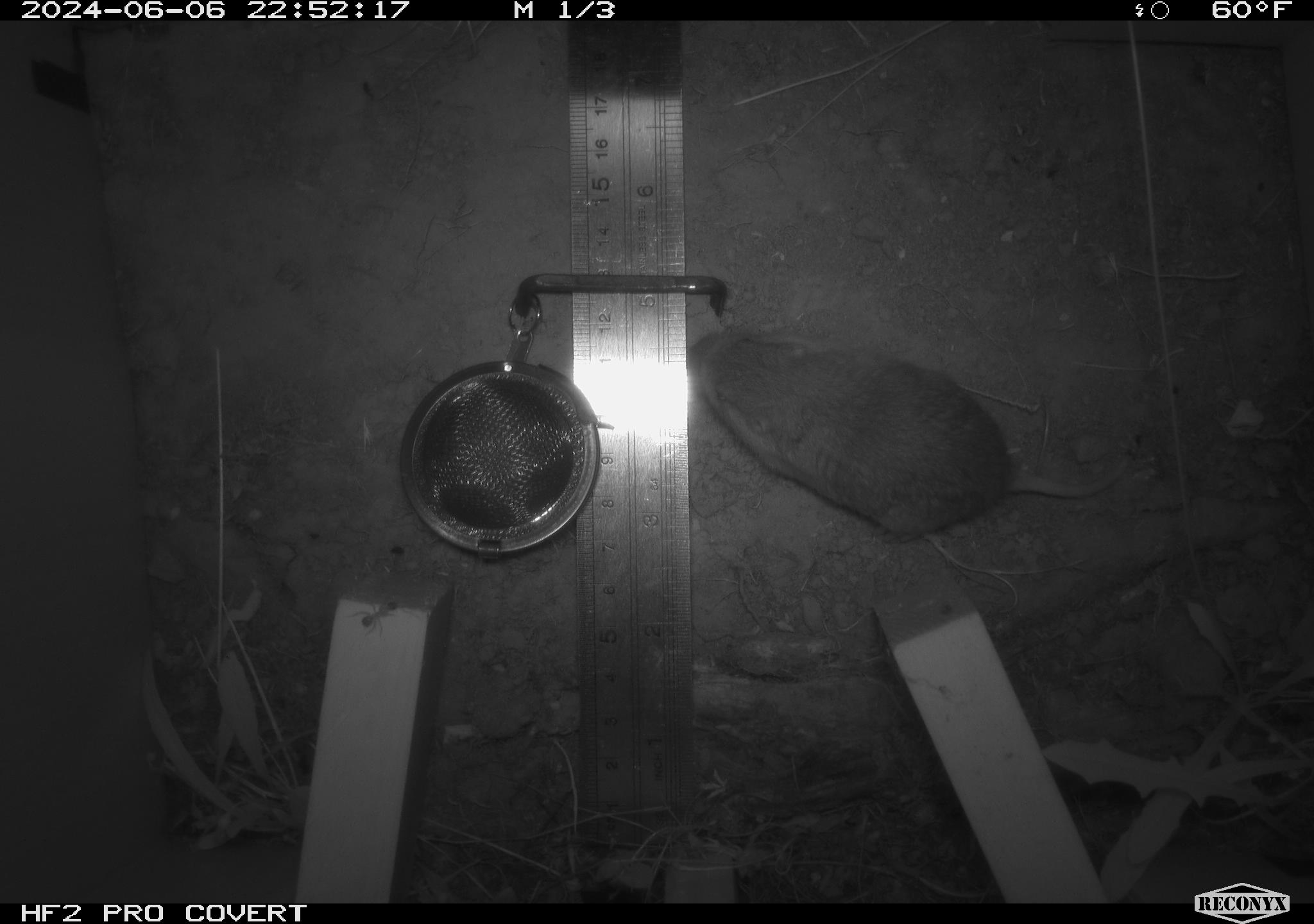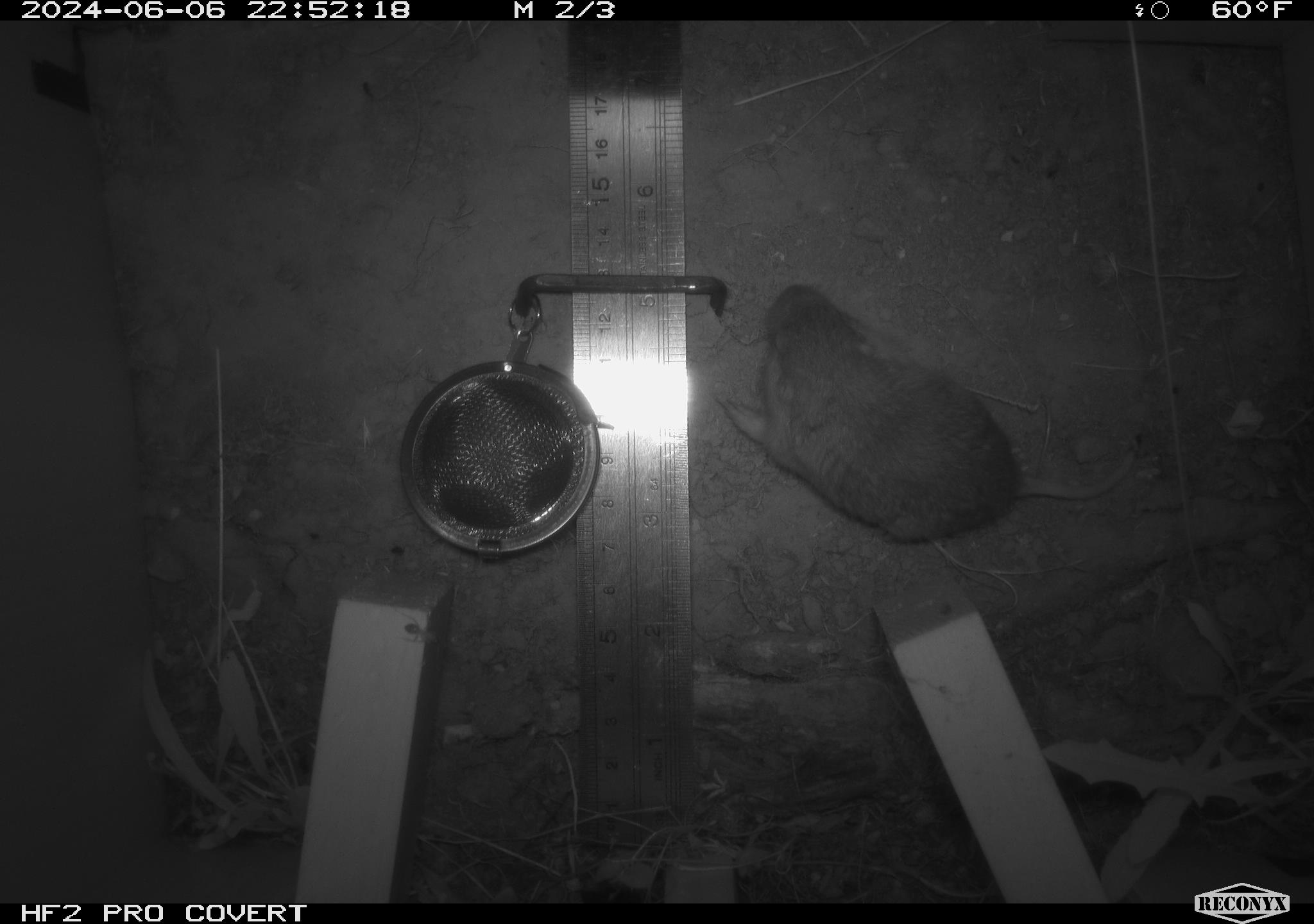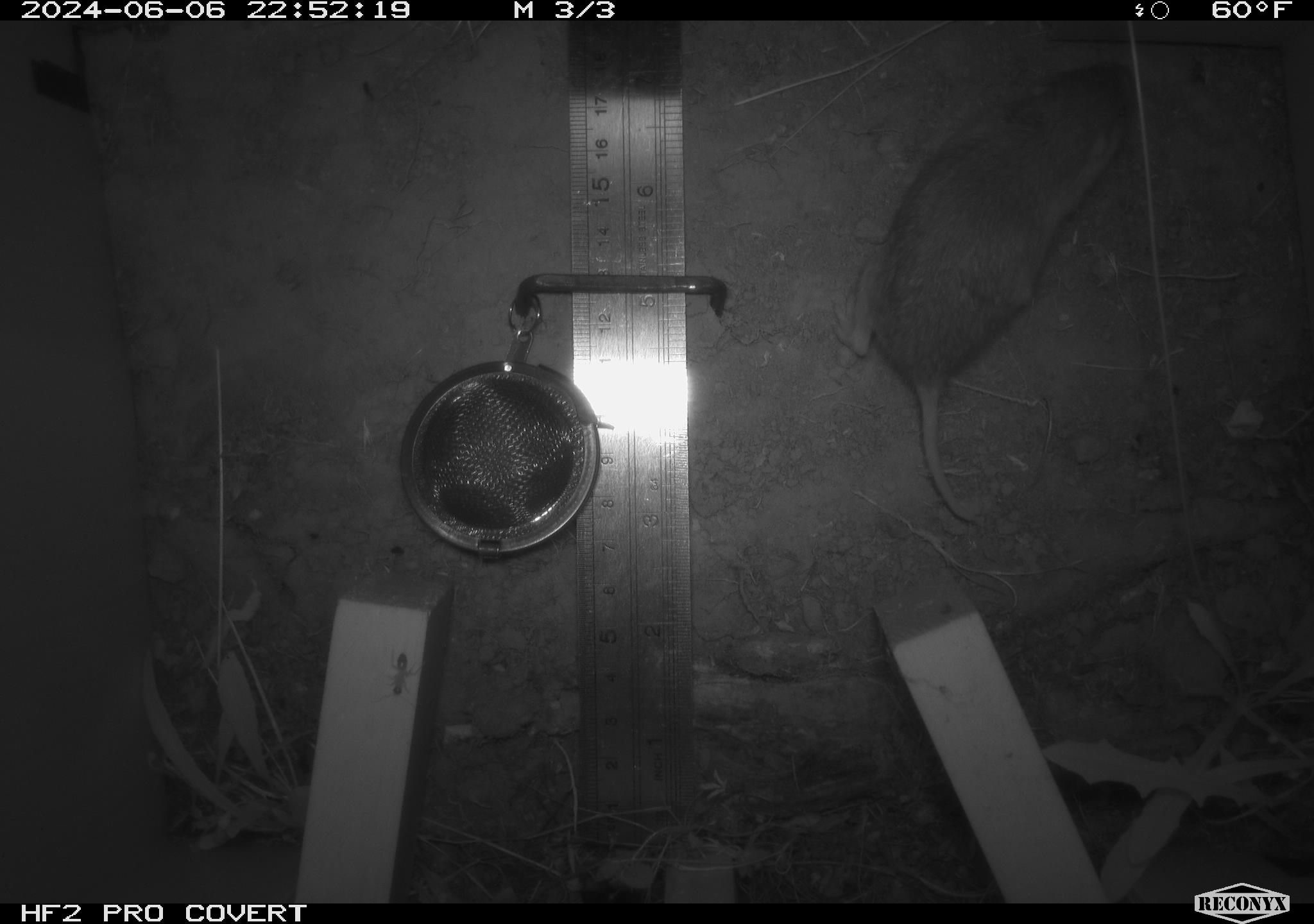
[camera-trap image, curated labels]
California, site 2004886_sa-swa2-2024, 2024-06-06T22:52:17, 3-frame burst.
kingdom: Animalia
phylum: Chordata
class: Mammalia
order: Rodentia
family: Geomyidae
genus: Megascapheus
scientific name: Megascapheus bottae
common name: botta's pocket gopher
Botta's pocket gopher (Megascapheus bottae).